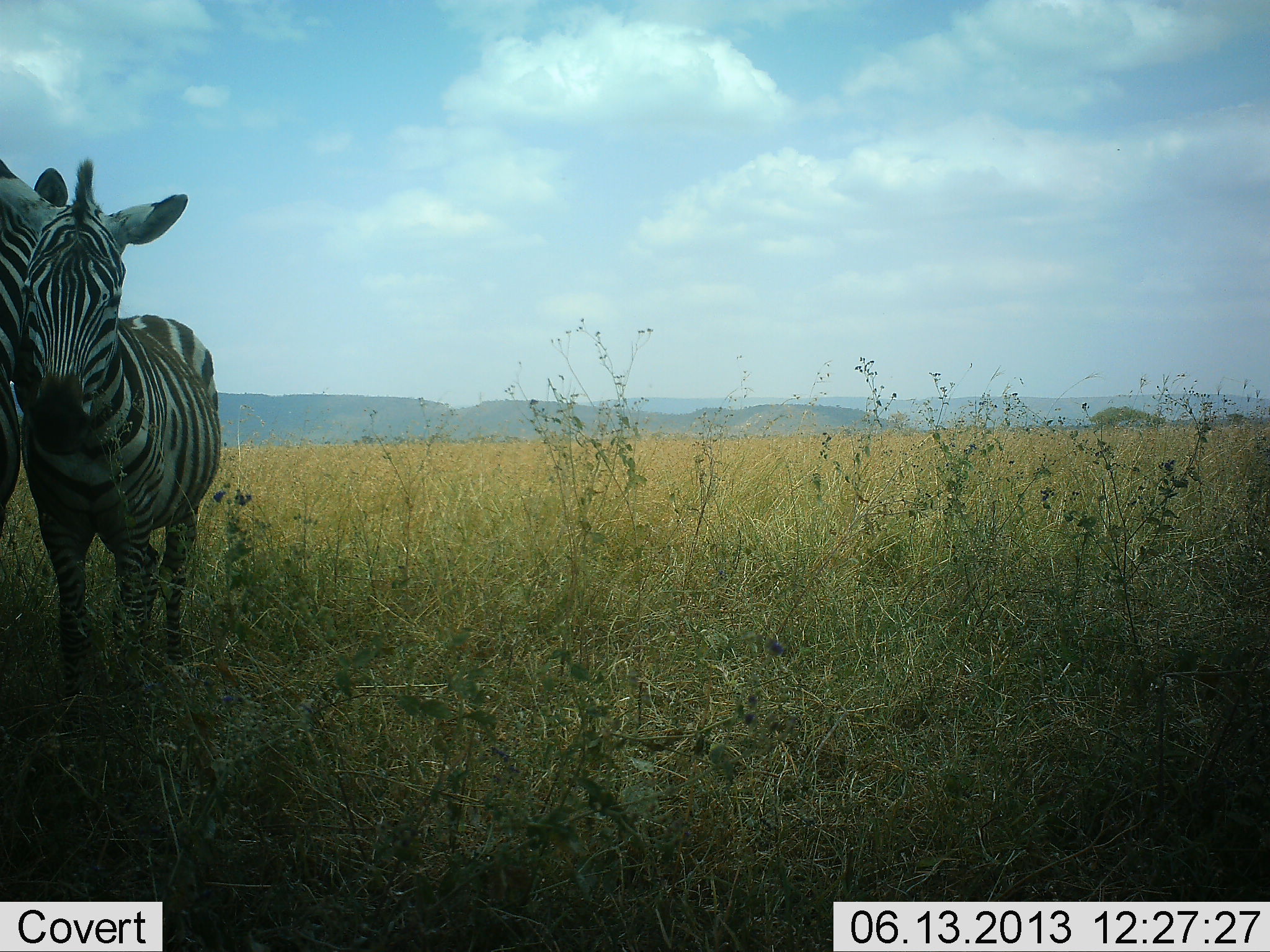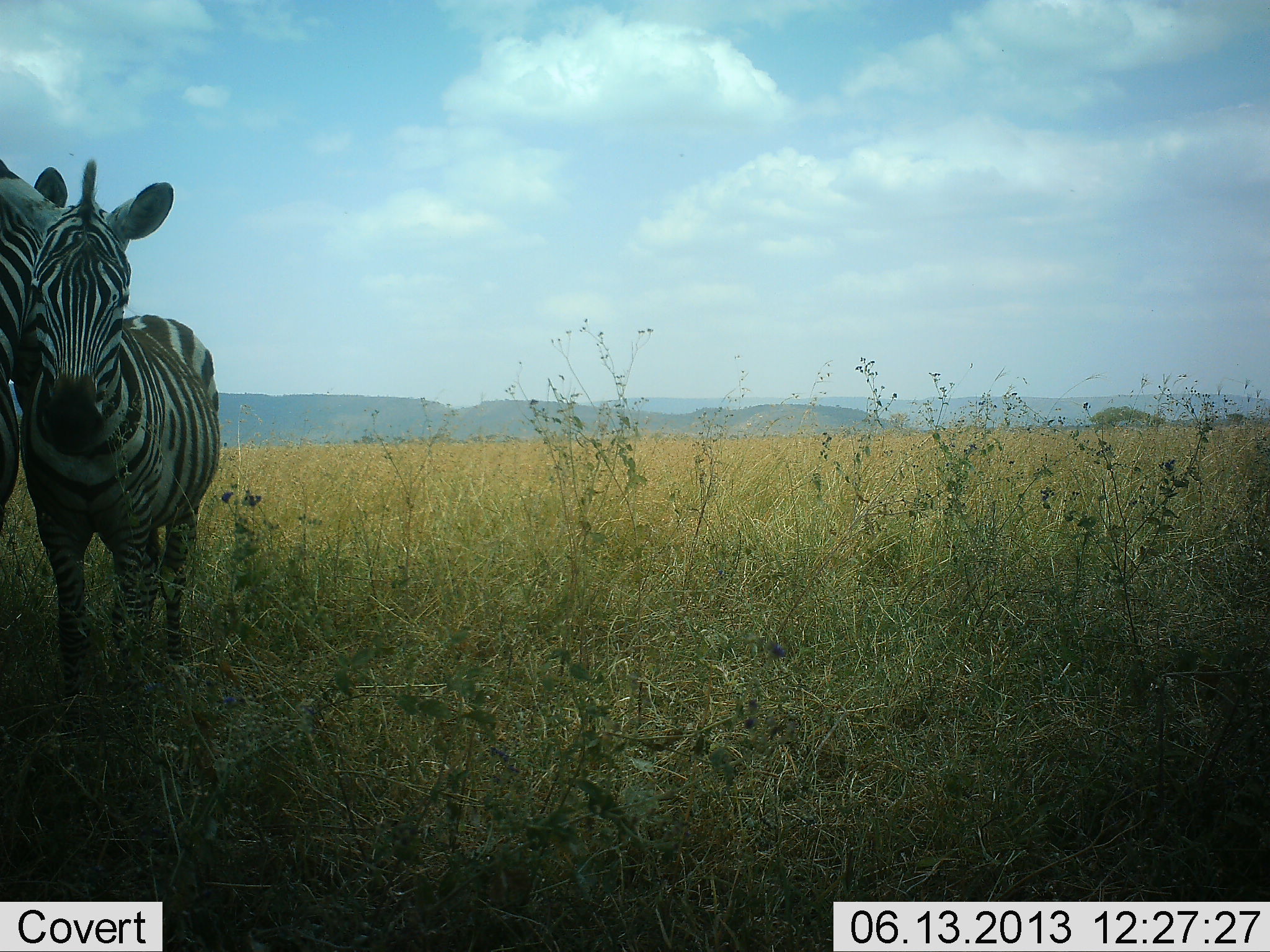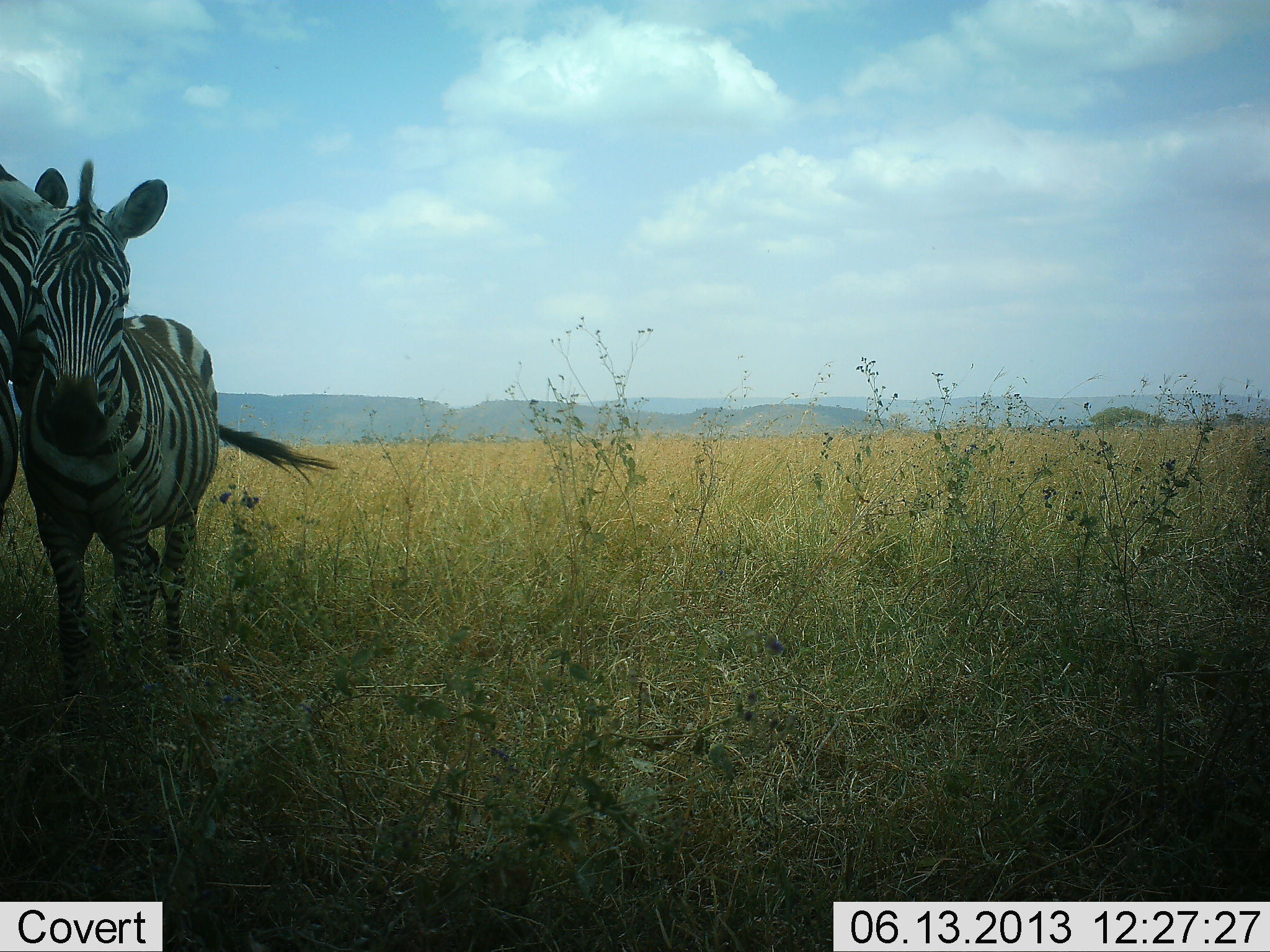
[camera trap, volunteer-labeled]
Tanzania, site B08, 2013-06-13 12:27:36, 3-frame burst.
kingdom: Animalia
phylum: Chordata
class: Mammalia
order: Perissodactyla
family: Equidae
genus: Equus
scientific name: Equus quagga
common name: plains zebra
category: zebra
Zebra (plains zebra) (Equus quagga), count 2. Behavior (volunteer vote fractions): standing 74%, resting 13%, moving 4%, interacting 30%. Young present (vote fraction): 13%. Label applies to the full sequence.